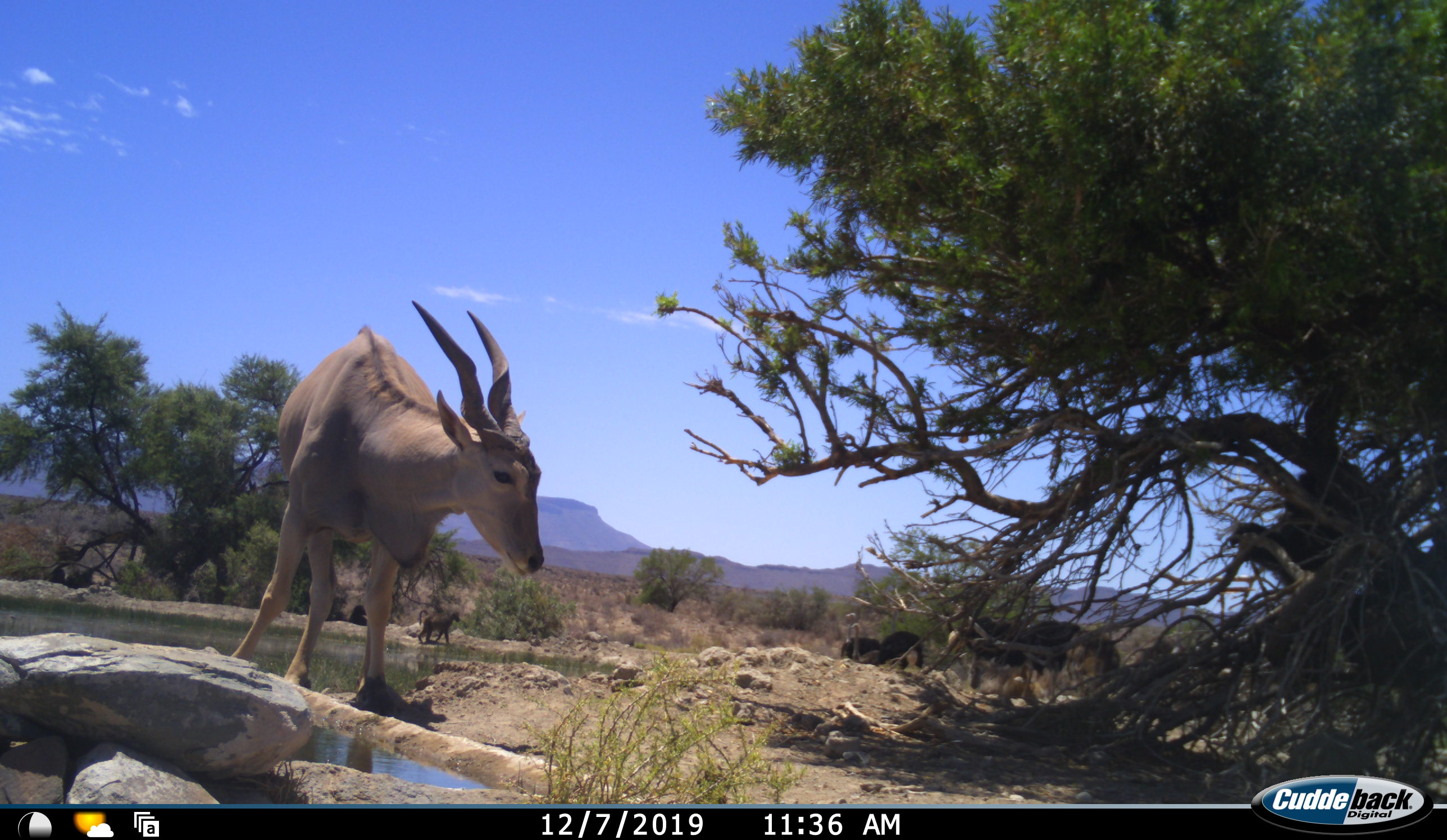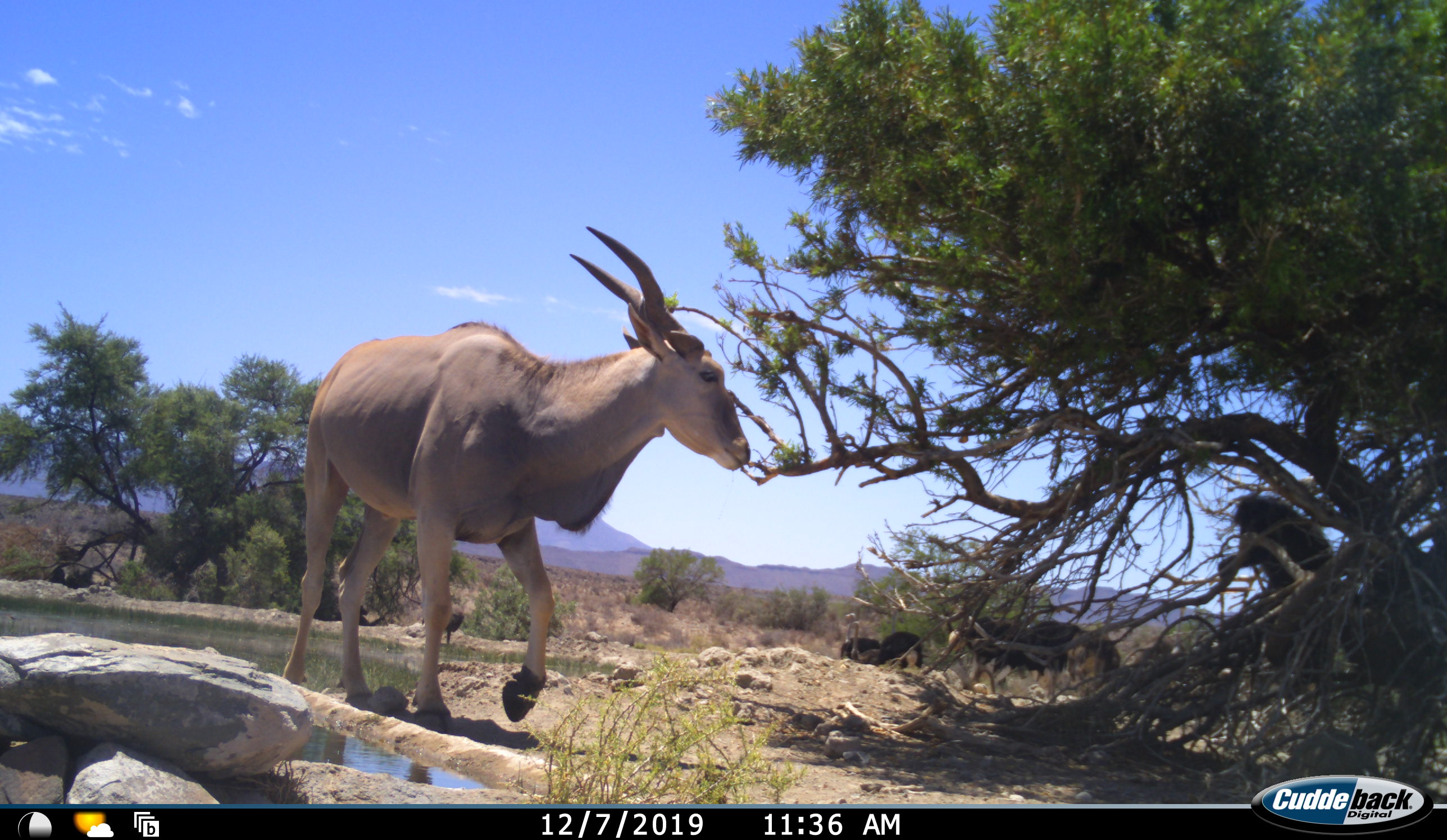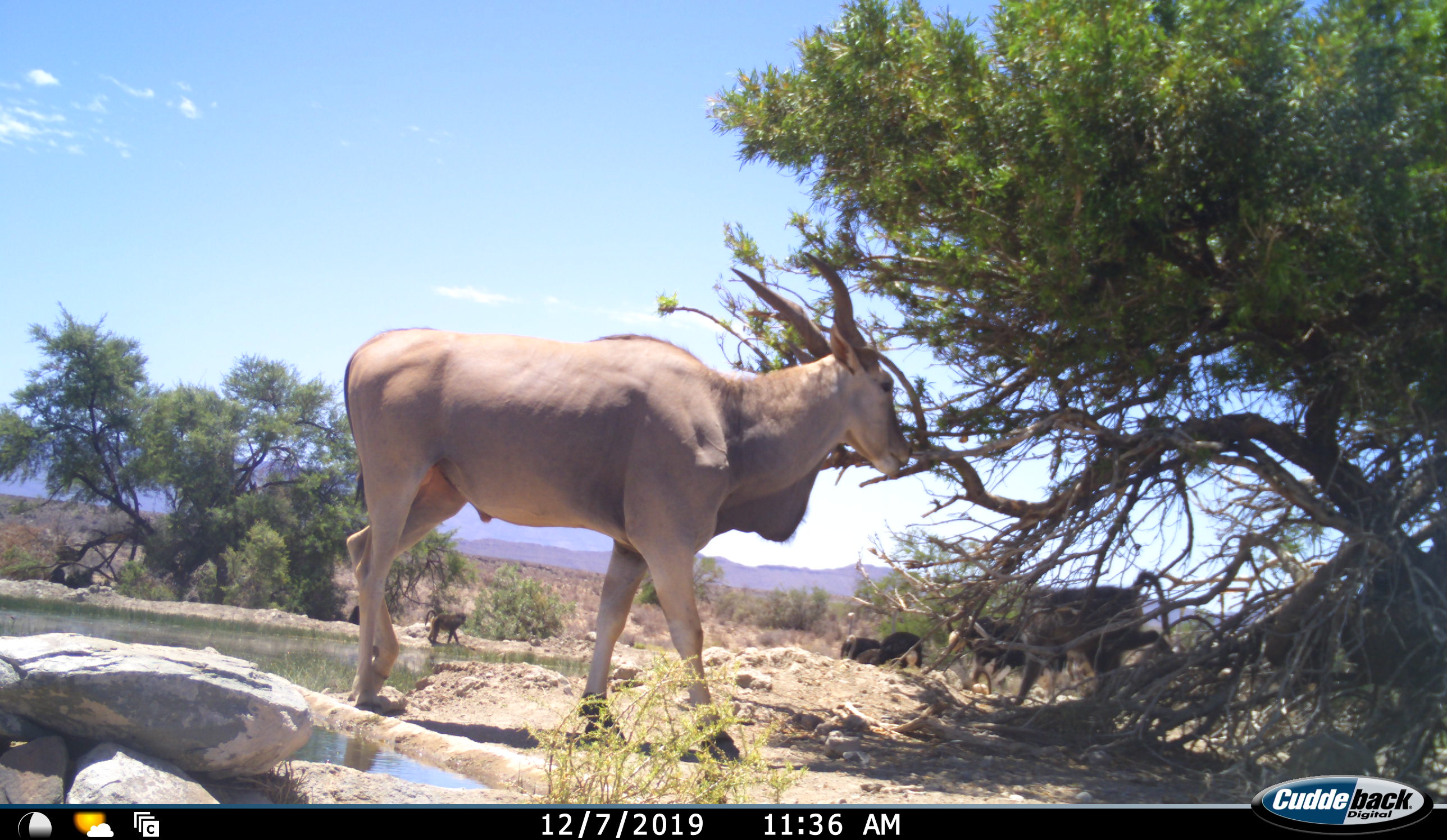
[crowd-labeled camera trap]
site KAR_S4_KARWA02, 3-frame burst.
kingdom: Animalia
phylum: Chordata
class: Mammalia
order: Primates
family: Cercopithecidae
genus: Papio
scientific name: Papio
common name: baboon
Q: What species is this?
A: Baboon (Papio).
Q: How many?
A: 3.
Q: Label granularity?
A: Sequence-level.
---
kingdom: Animalia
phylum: Chordata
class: Mammalia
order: Artiodactyla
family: Bovidae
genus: Tragelaphus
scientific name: Tragelaphus oryx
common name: eland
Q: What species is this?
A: Eland (Tragelaphus oryx).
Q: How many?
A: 1.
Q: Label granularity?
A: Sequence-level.